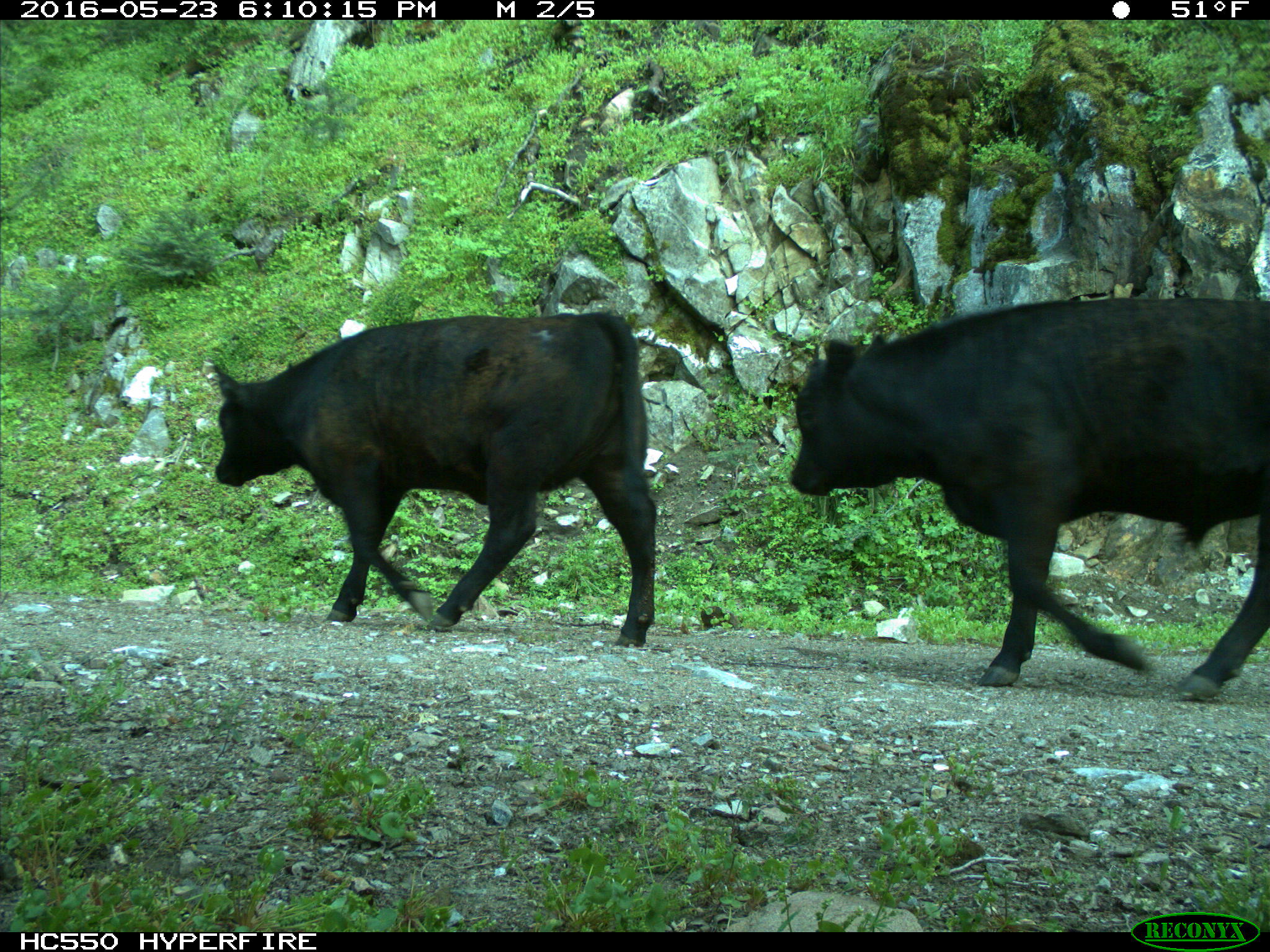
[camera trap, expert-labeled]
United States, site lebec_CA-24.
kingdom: Animalia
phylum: Chordata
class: Mammalia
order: Artiodactyla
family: Bovidae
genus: Bos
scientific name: Bos taurus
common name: domestic cow